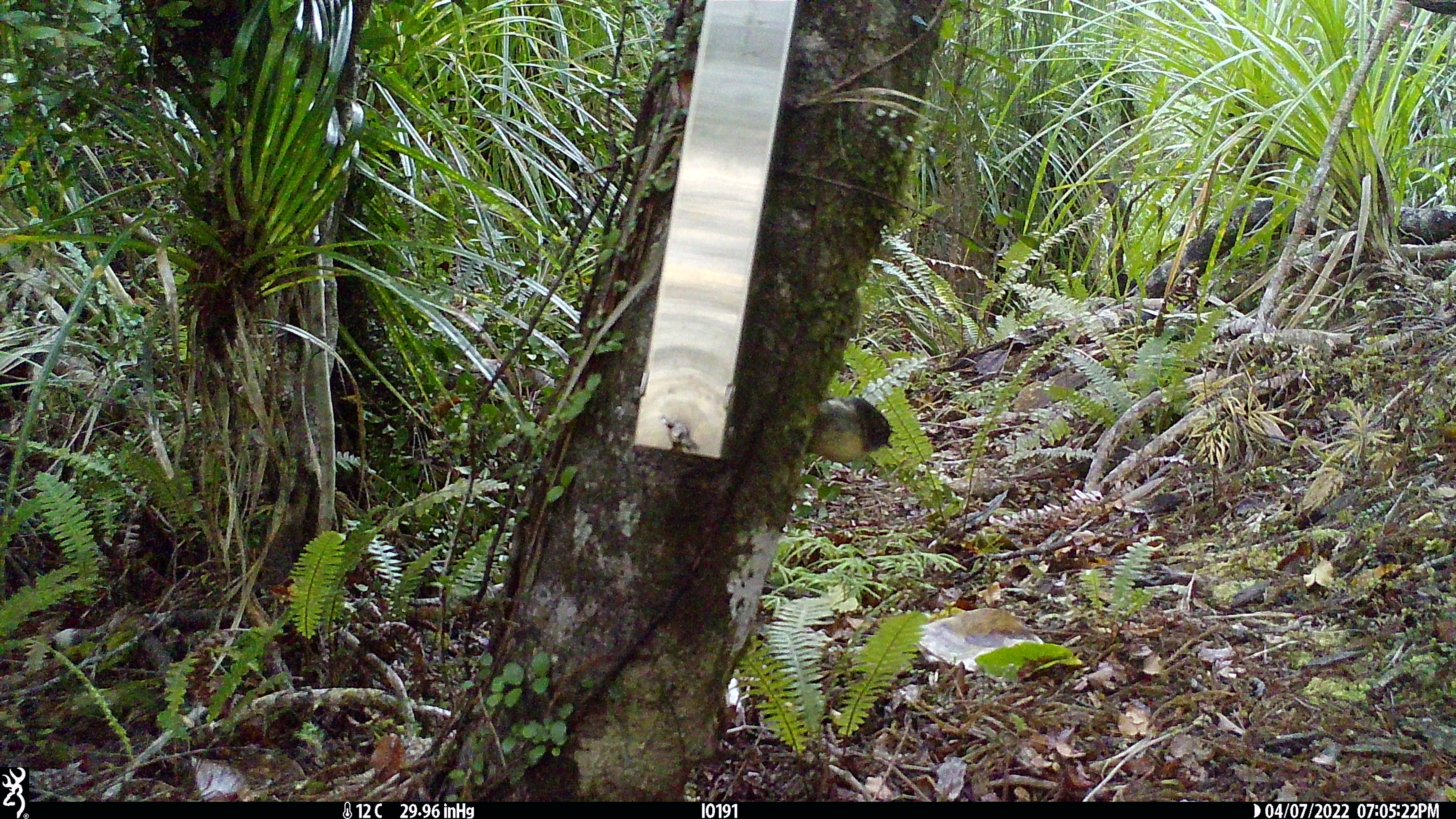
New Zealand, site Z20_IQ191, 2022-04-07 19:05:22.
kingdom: Animalia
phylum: Chordata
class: Aves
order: Passeriformes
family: Petroicidae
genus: Petroica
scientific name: Petroica macrocephala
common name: tomtit